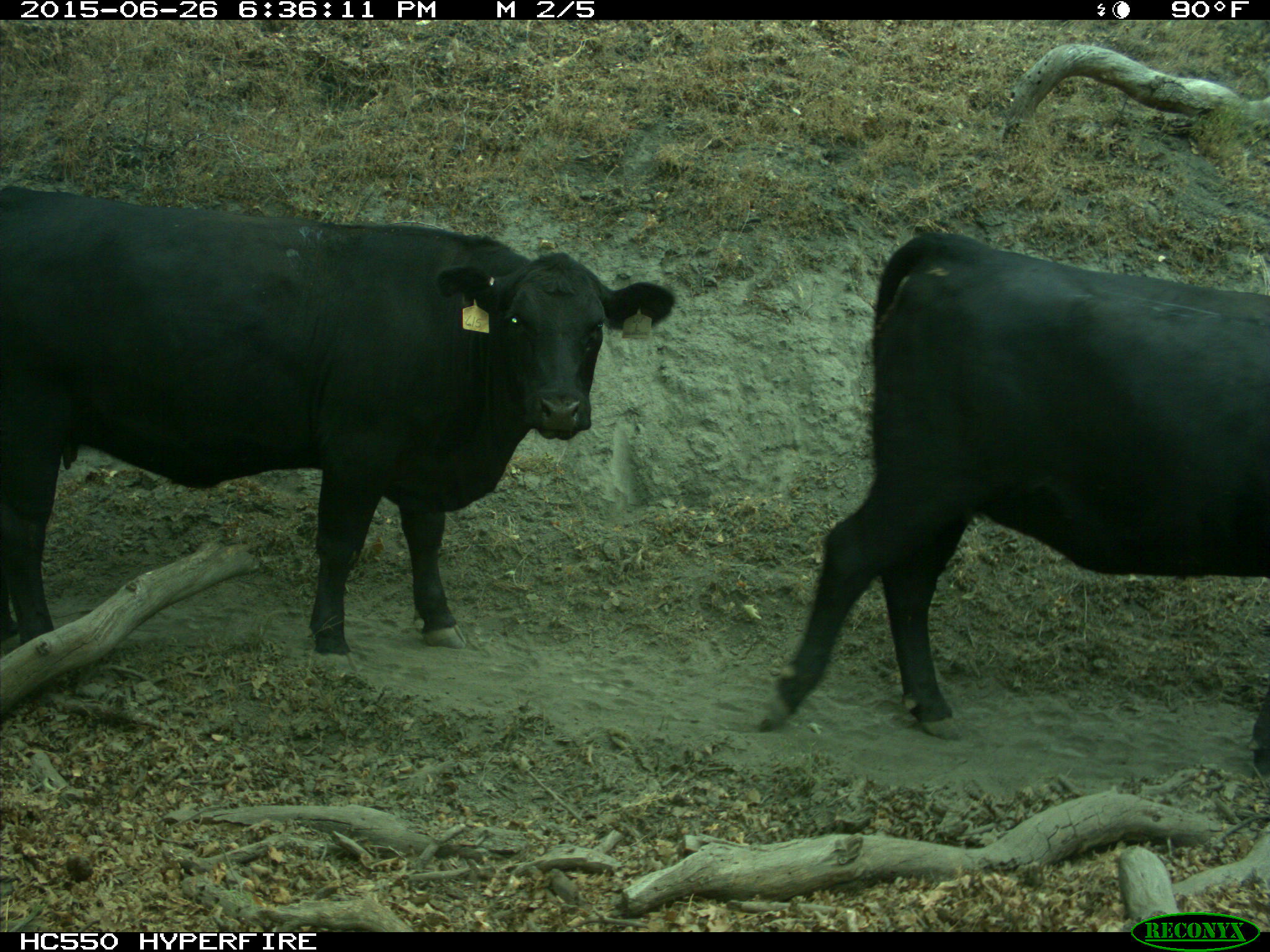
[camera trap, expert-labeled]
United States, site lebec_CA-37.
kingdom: Animalia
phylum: Chordata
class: Mammalia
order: Artiodactyla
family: Bovidae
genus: Bos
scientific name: Bos taurus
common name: domestic cow